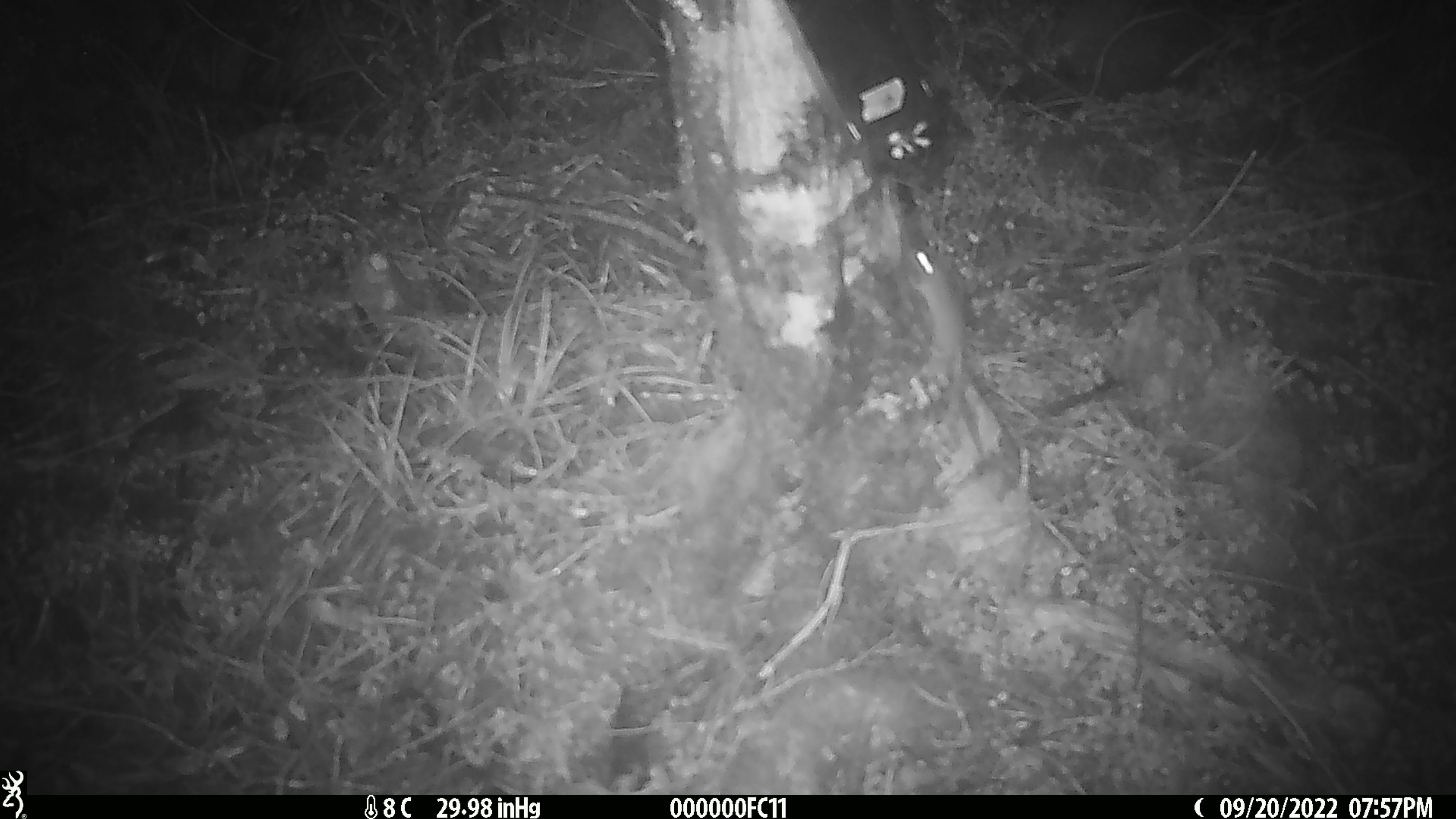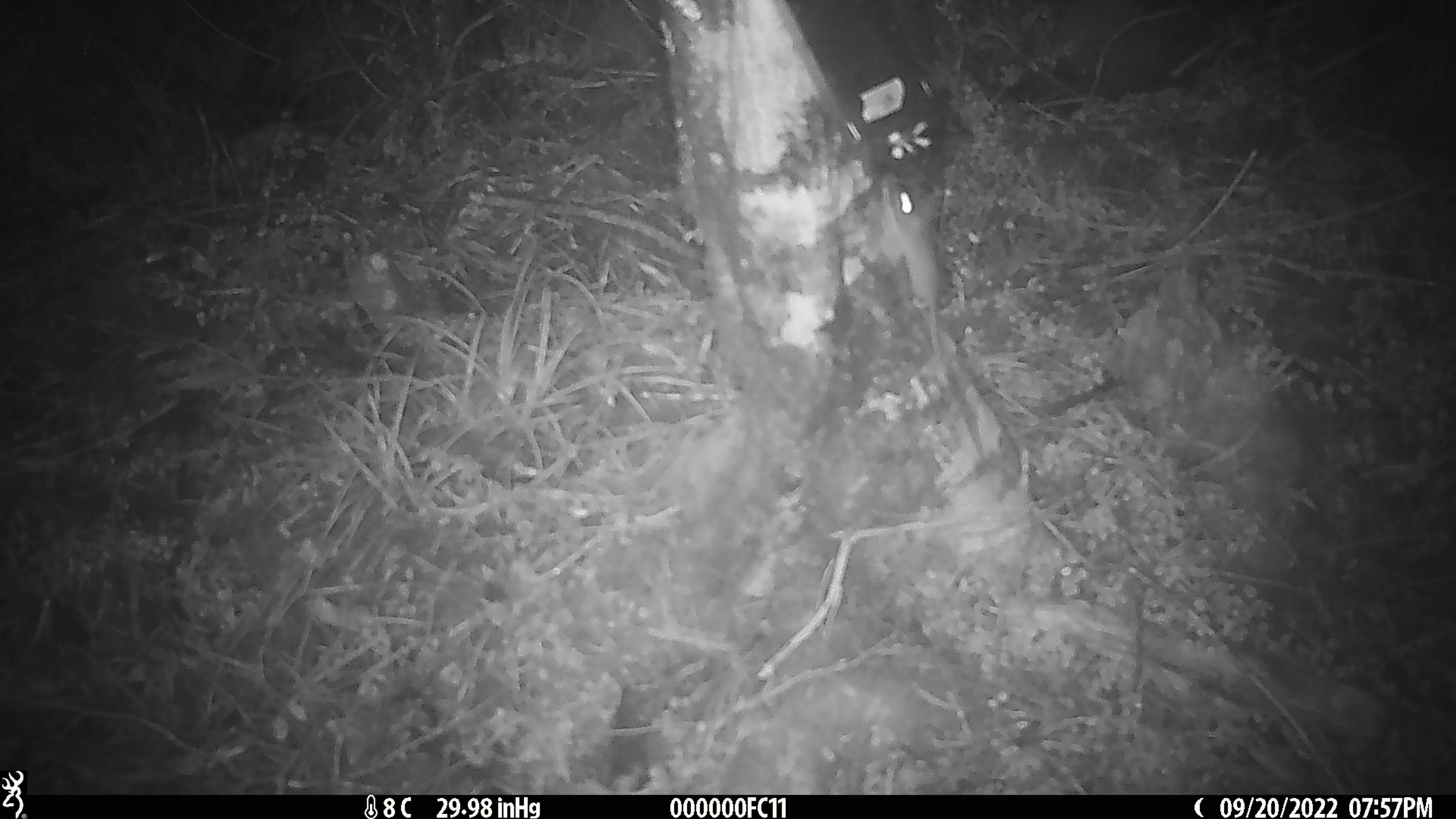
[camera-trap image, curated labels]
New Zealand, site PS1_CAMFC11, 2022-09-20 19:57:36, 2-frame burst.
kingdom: Animalia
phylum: Chordata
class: Mammalia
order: Rodentia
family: Muridae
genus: Mus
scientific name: Mus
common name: mouse